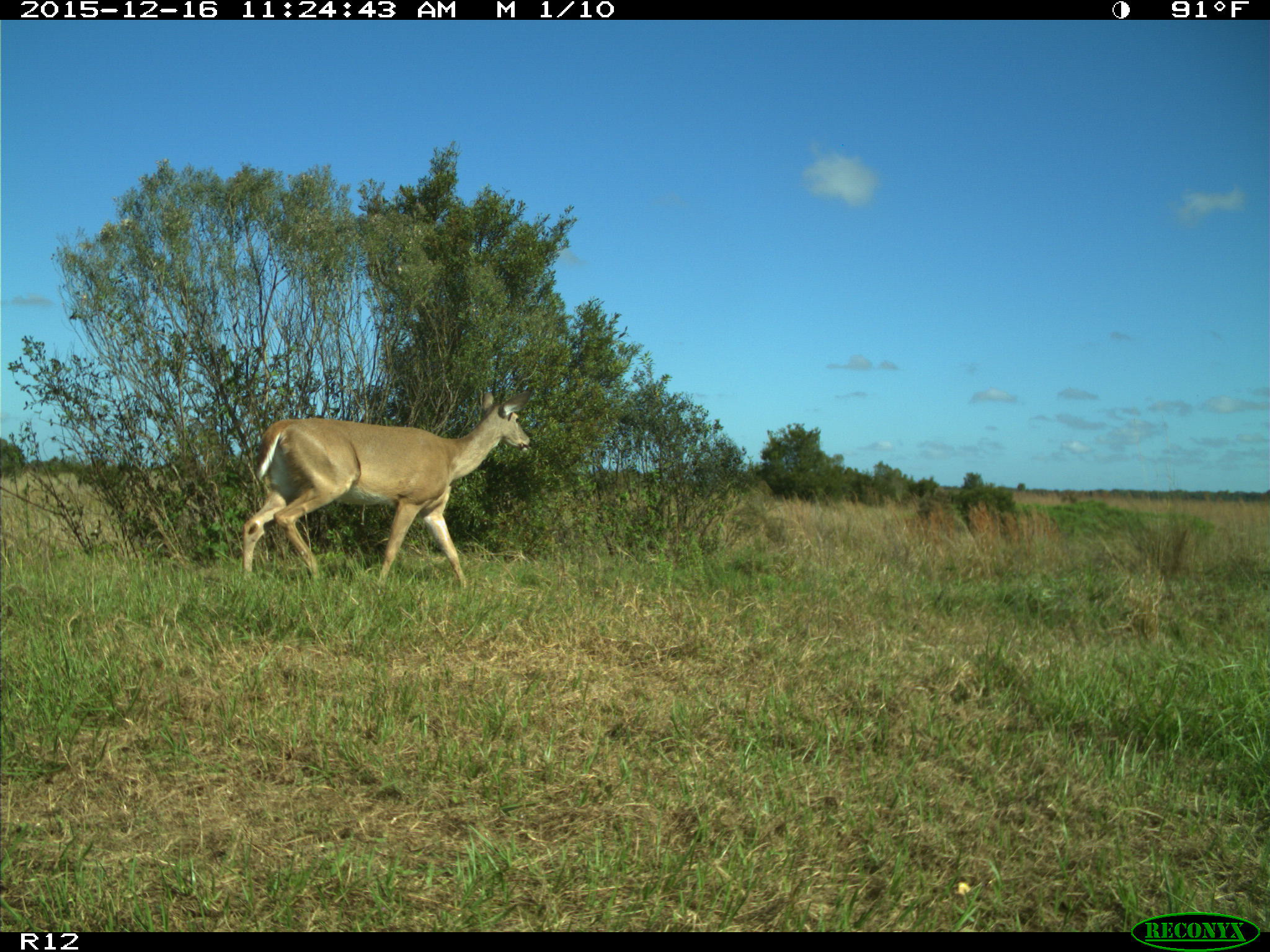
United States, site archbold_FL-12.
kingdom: Animalia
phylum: Chordata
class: Mammalia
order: Artiodactyla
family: Cervidae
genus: Odocoileus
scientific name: Odocoileus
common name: deer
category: unidentified deer